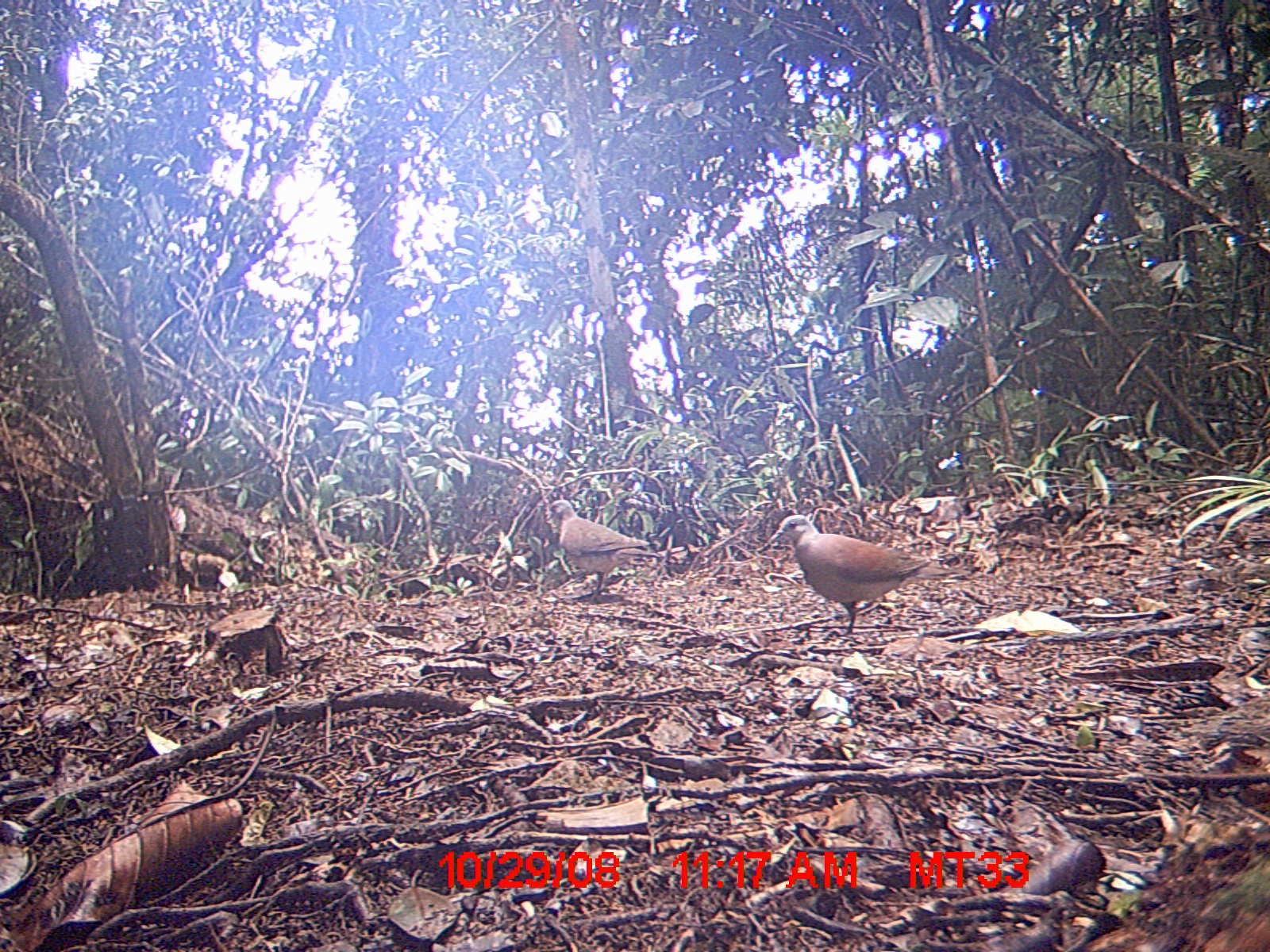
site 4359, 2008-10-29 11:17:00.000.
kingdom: Animalia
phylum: Chordata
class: Aves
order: Columbiformes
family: Columbidae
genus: Streptopelia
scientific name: Streptopelia picturata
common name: madagascar turtle-dove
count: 2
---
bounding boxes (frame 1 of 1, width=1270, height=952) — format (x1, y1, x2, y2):
streptopelia picturata: (770, 513, 972, 635); (544, 498, 661, 598)